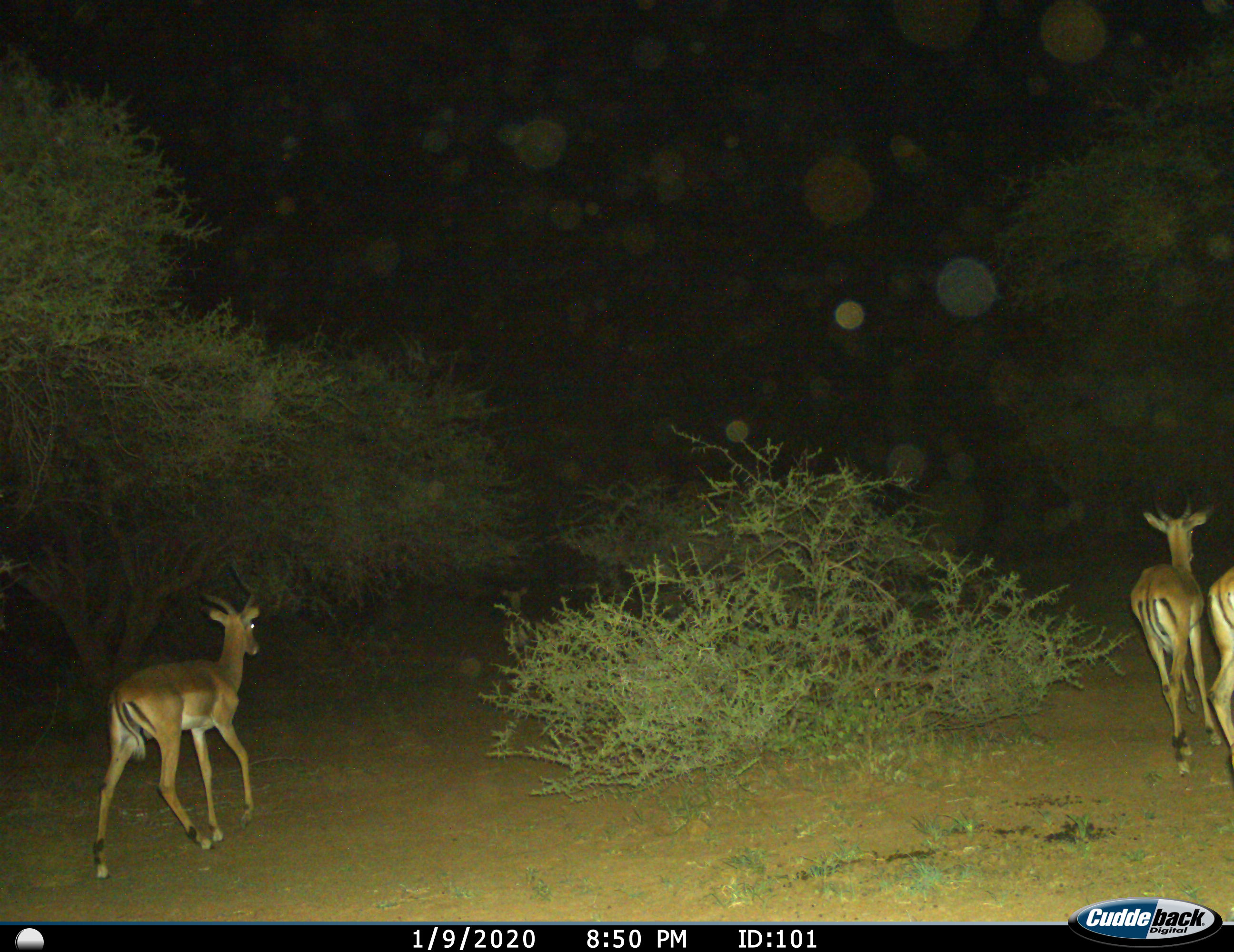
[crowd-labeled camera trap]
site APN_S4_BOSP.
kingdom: Animalia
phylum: Chordata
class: Mammalia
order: Artiodactyla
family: Bovidae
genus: Aepyceros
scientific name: Aepyceros melampus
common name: impala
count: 3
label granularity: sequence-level